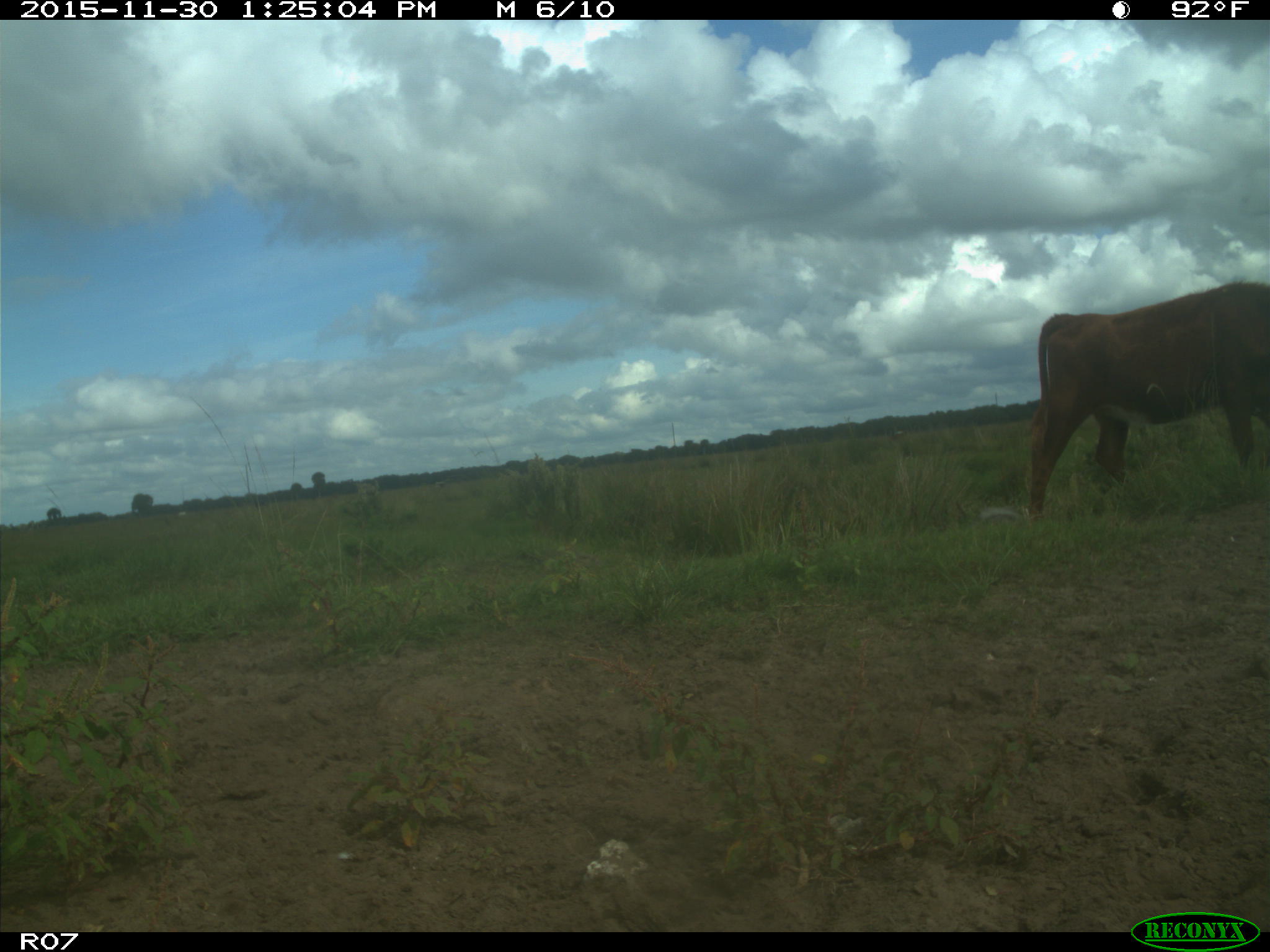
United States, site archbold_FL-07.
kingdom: Animalia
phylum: Chordata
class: Mammalia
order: Artiodactyla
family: Bovidae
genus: Bos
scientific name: Bos taurus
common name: domestic cow